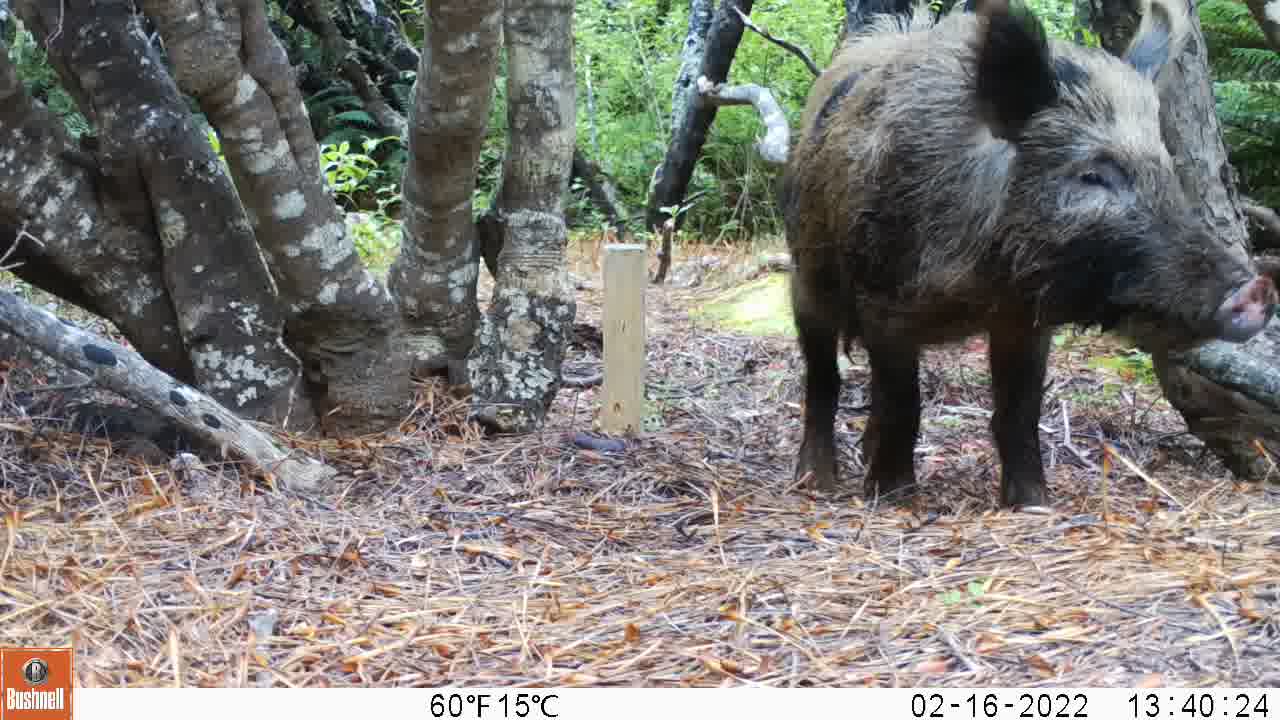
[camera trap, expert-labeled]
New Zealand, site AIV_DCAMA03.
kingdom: Animalia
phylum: Chordata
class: Mammalia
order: Artiodactyla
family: Suidae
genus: Sus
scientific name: Sus scrofa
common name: pig